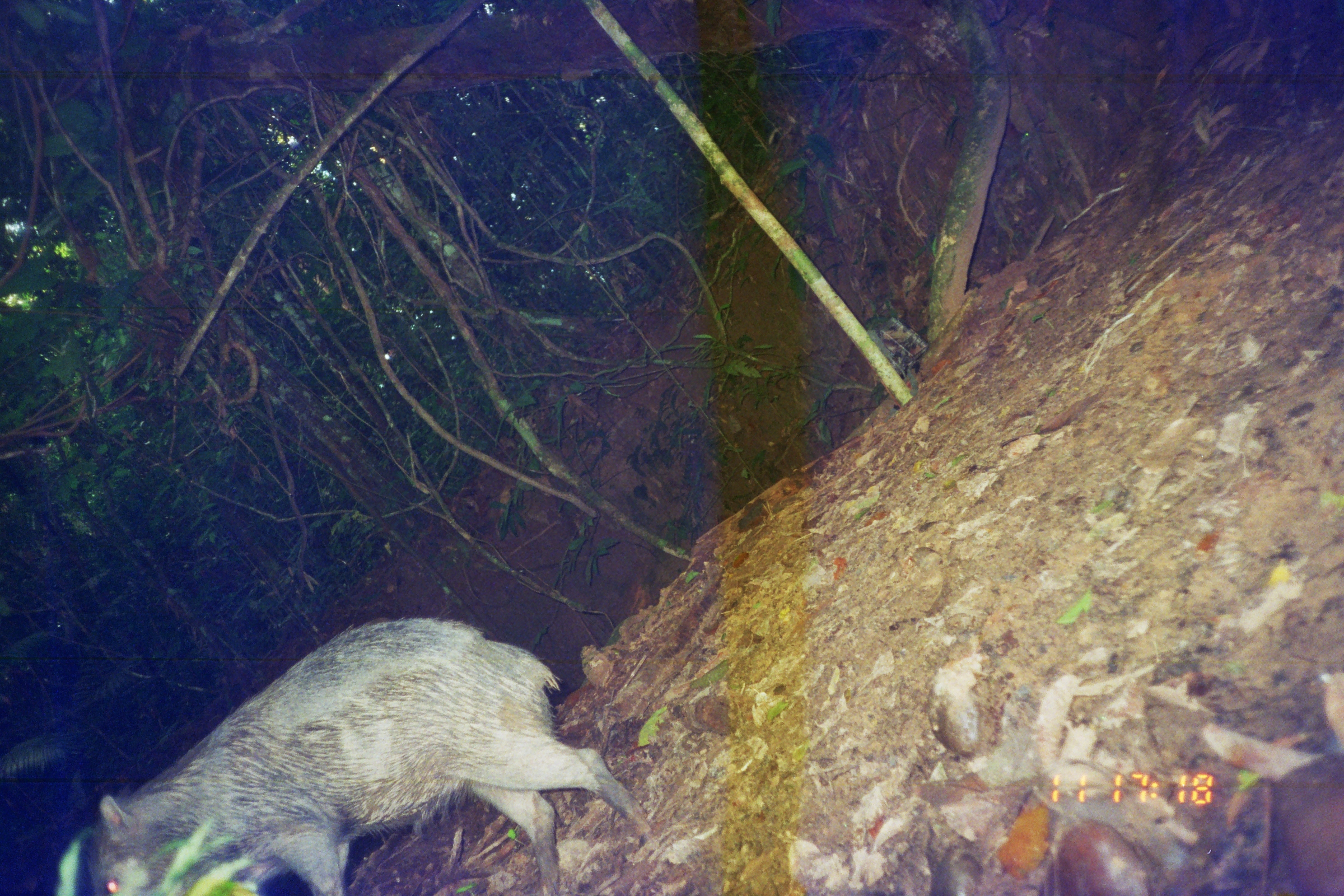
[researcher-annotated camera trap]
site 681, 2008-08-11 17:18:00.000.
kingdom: Animalia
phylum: Chordata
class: Mammalia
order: Artiodactyla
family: Tayassuidae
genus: Tayassu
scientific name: Tayassu pecari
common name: white-lipped peccary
Tayassu pecari (white-lipped peccary).